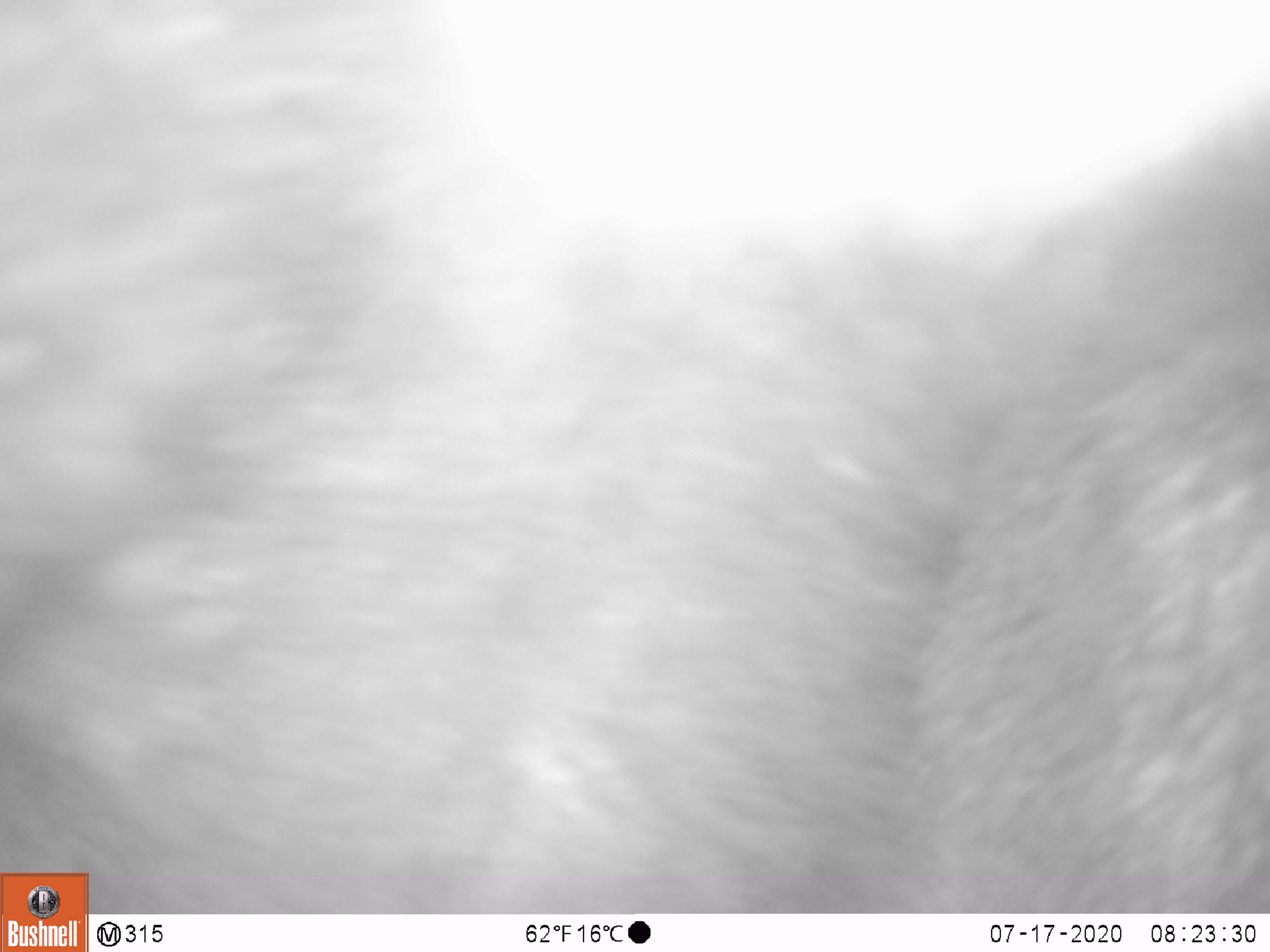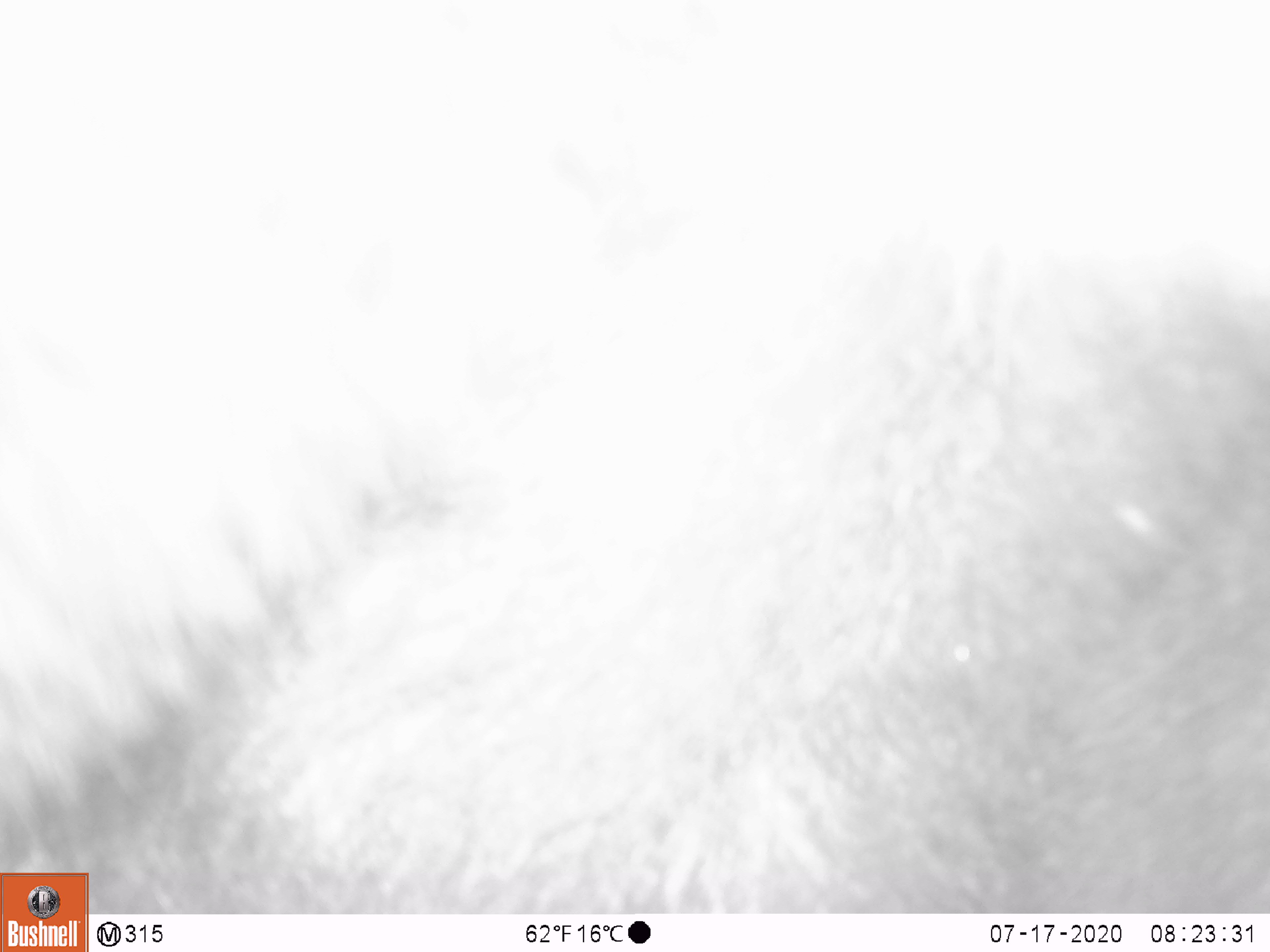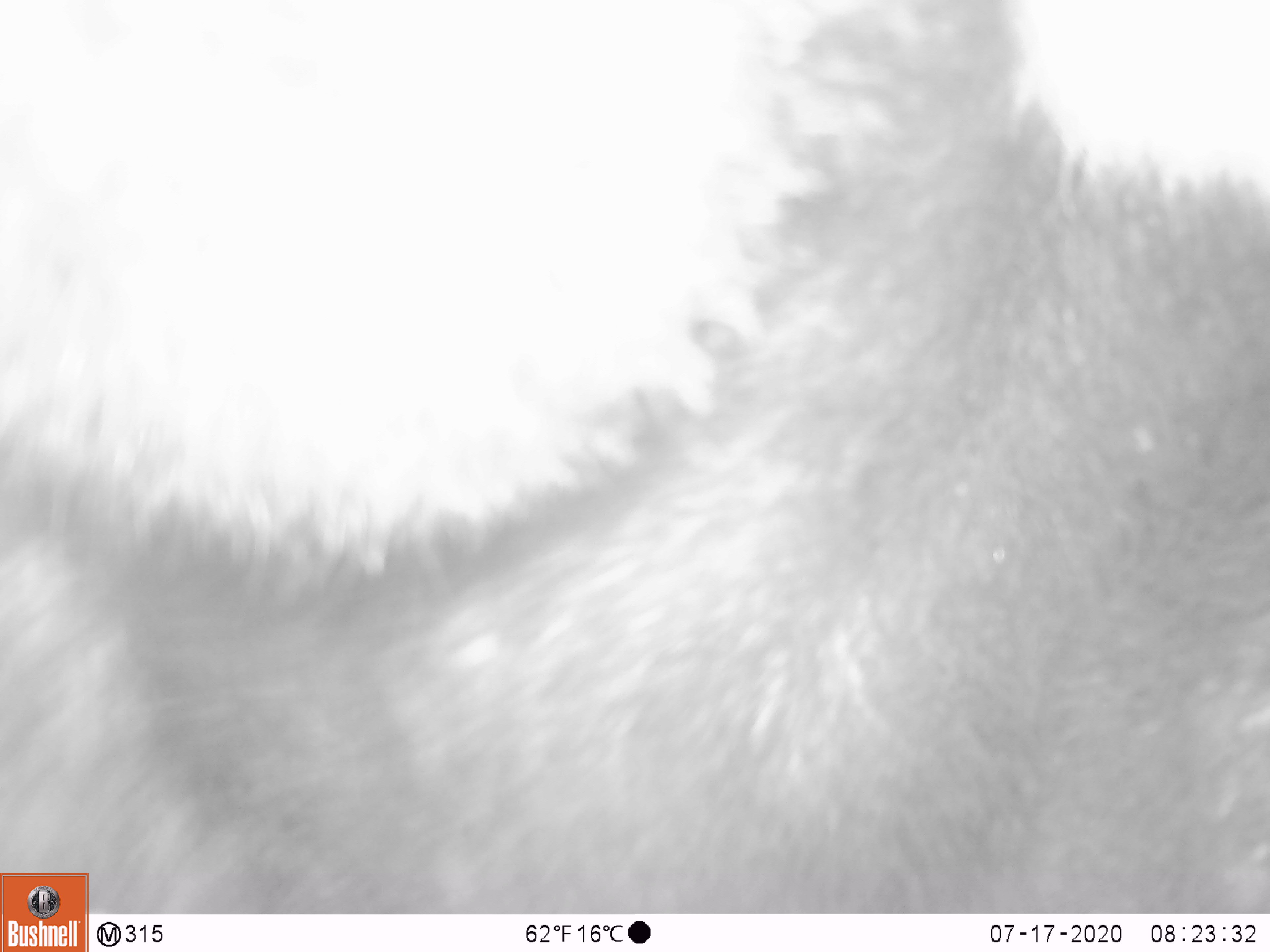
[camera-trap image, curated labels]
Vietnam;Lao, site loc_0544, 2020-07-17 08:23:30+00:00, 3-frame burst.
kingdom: Animalia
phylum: Chordata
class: Mammalia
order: Carnivora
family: Ursidae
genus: Ursus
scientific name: Ursus thibetanus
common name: asian black bear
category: asiatic black bear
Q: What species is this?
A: Asiatic black bear (asian black bear) (Ursus thibetanus).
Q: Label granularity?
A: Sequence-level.